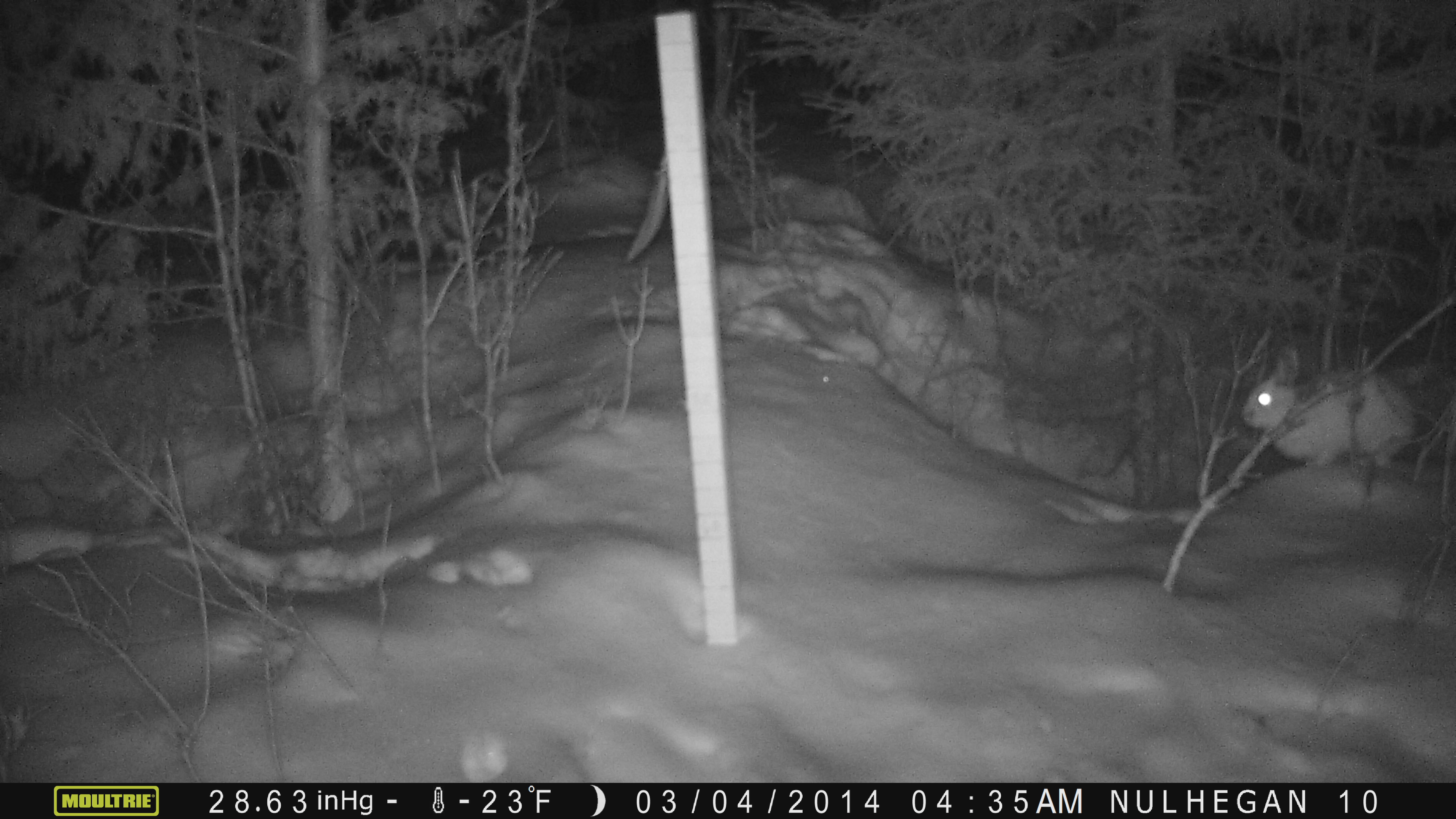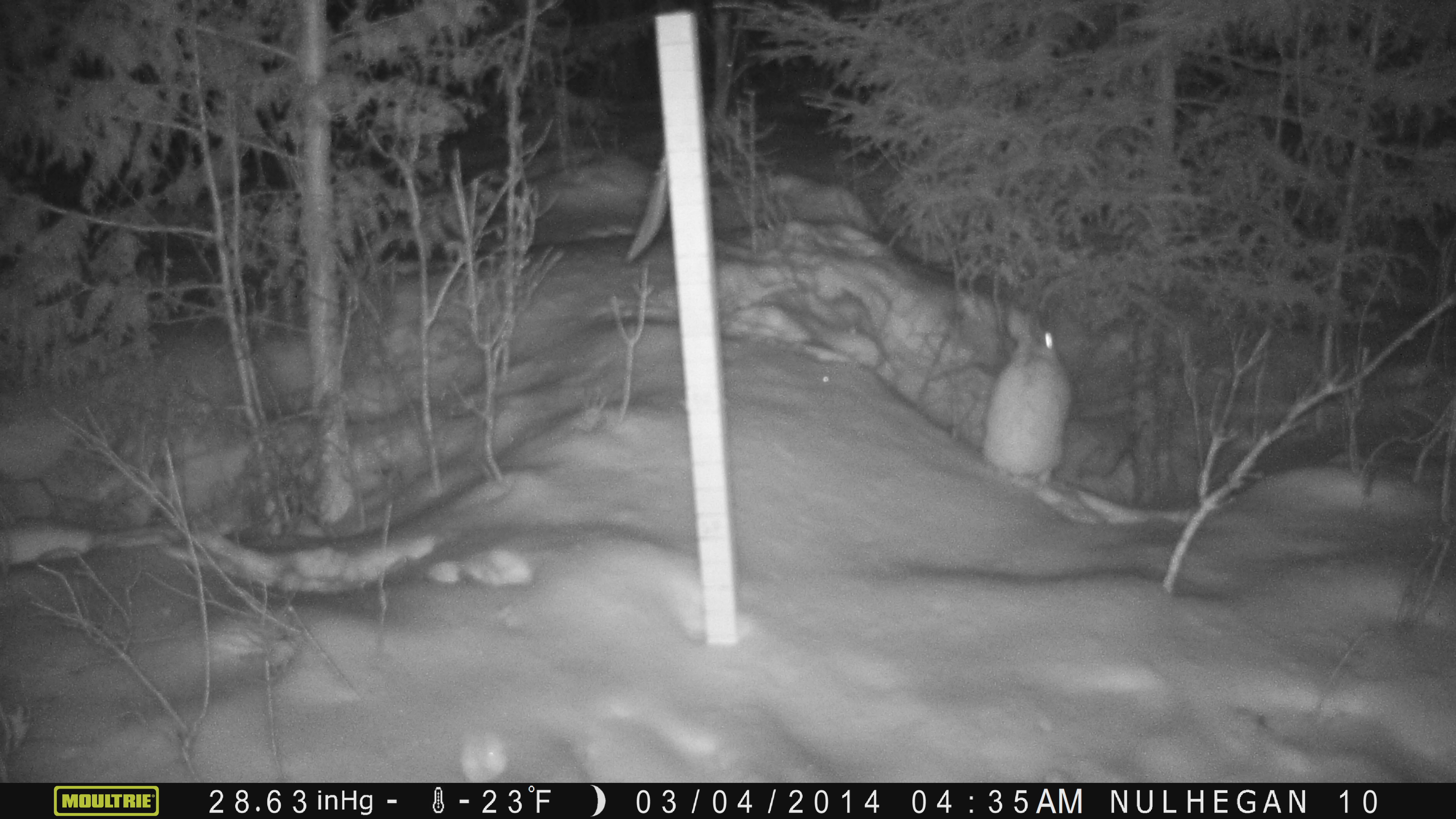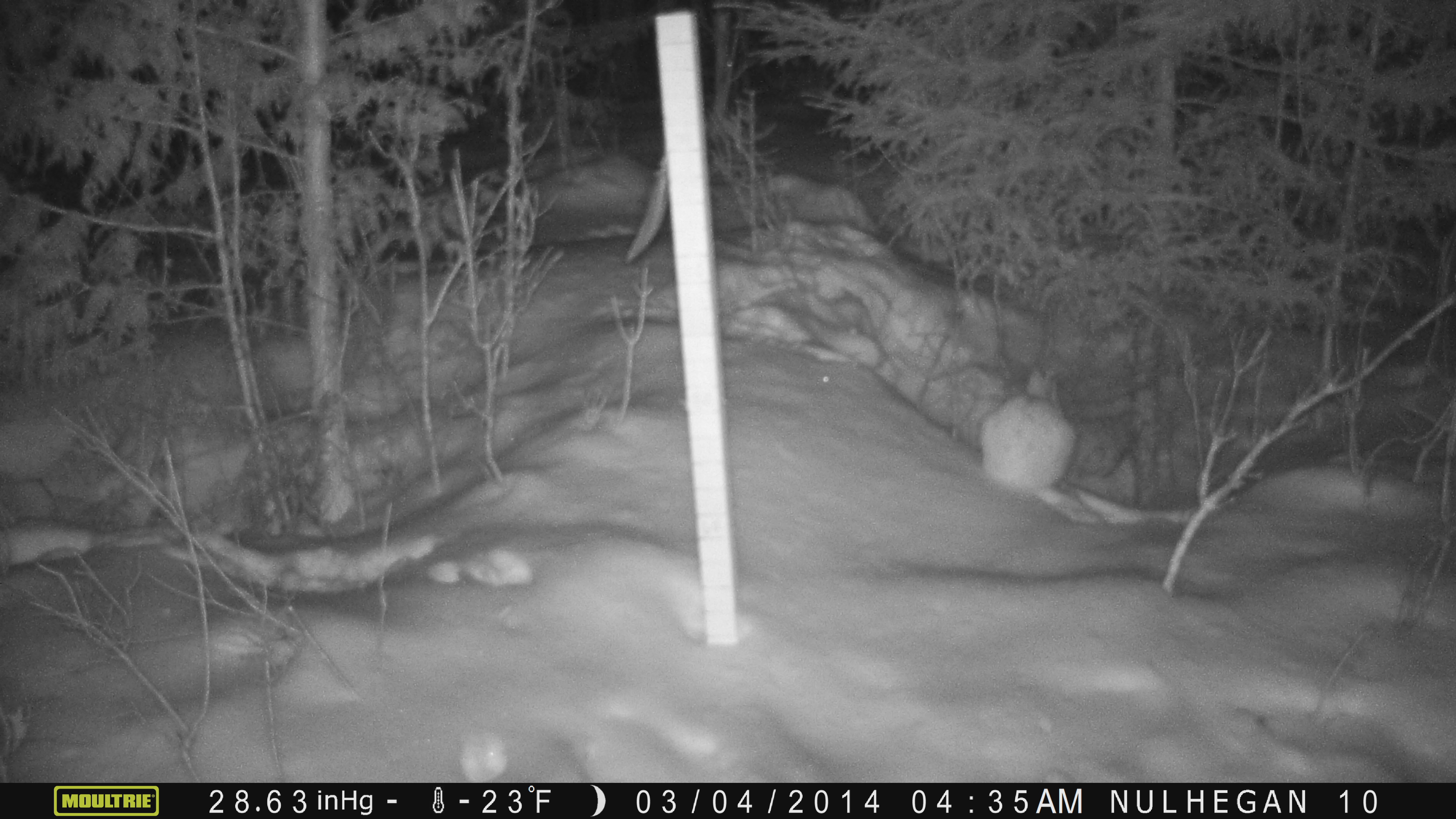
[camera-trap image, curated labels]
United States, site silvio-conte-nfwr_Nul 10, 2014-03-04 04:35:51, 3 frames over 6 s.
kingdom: Animalia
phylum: Chordata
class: Mammalia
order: Lagomorpha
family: Leporidae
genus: Lepus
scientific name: Lepus americanus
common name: snowshoe hare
Snowshoe hare (Lepus americanus).